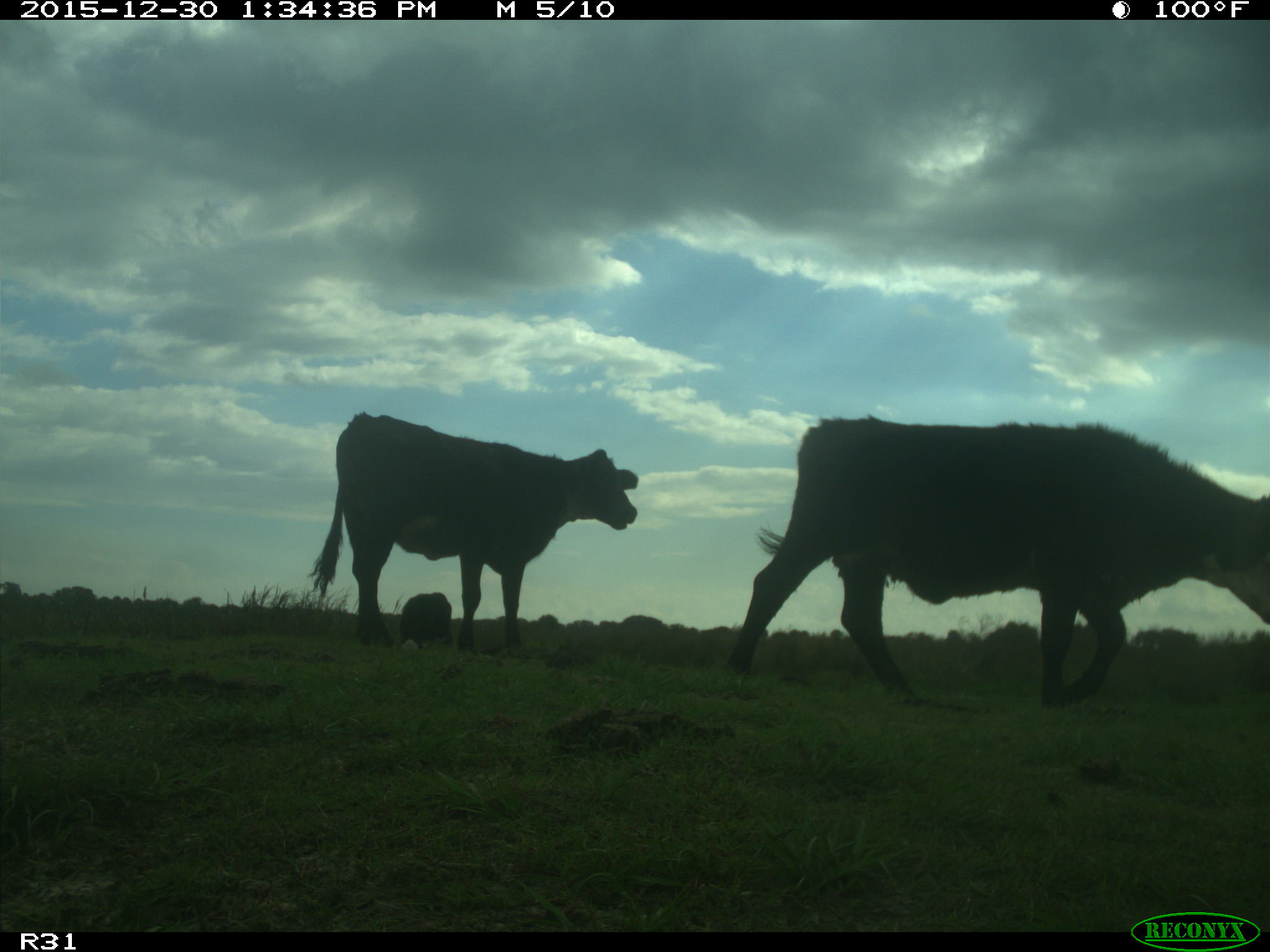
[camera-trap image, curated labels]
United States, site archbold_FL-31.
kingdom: Animalia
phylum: Chordata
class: Mammalia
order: Artiodactyla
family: Bovidae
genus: Bos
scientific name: Bos taurus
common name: domestic cow